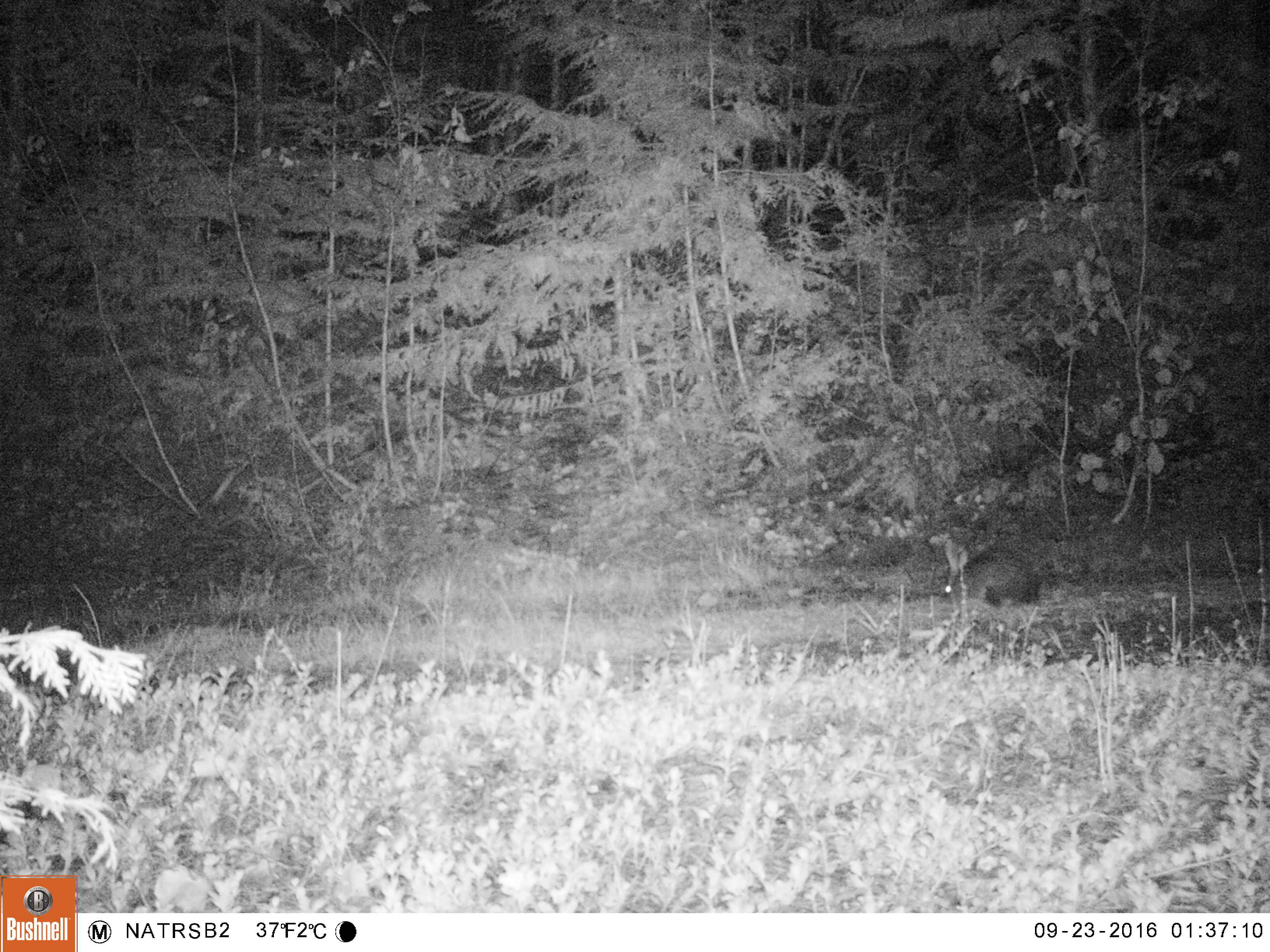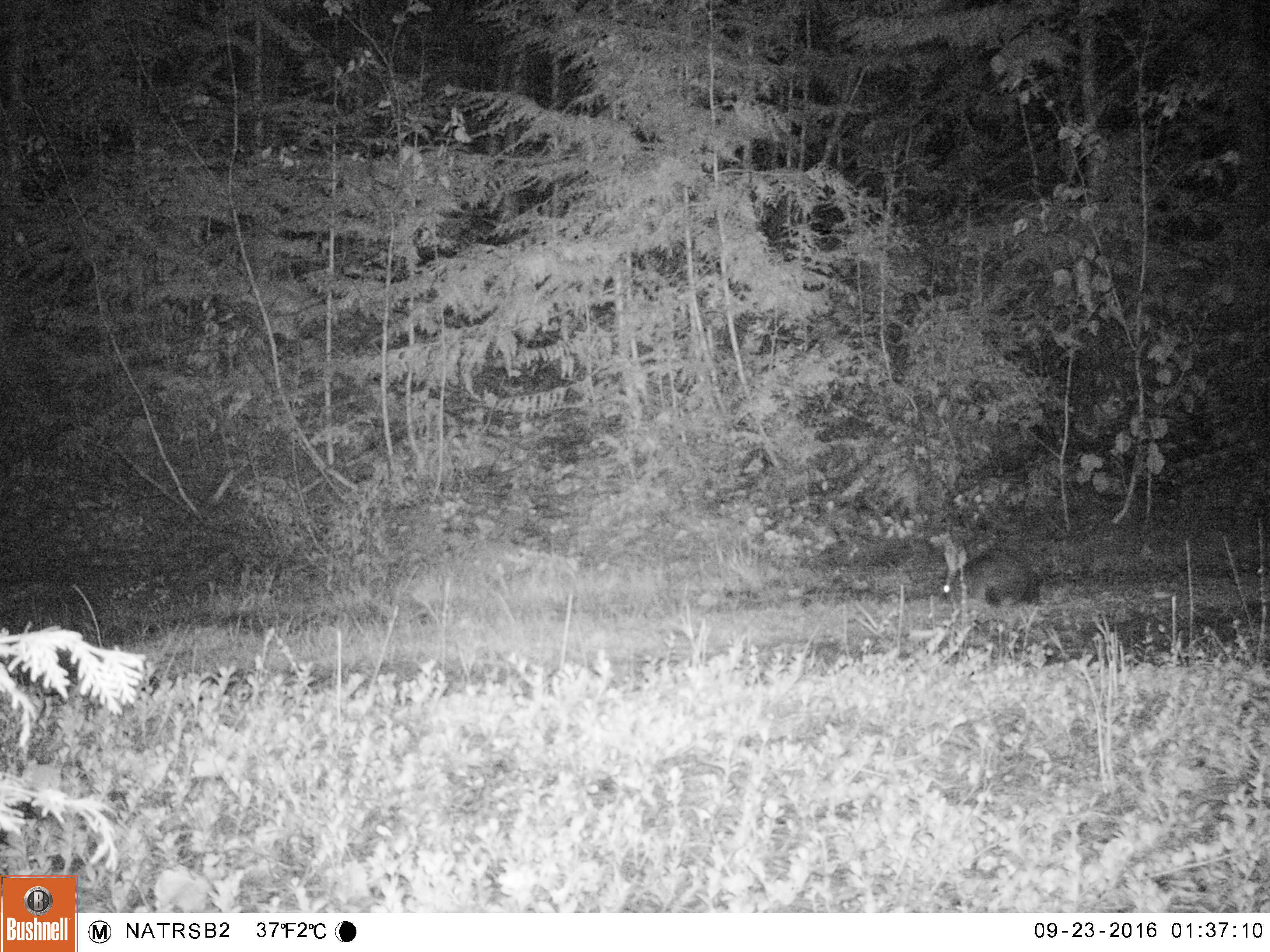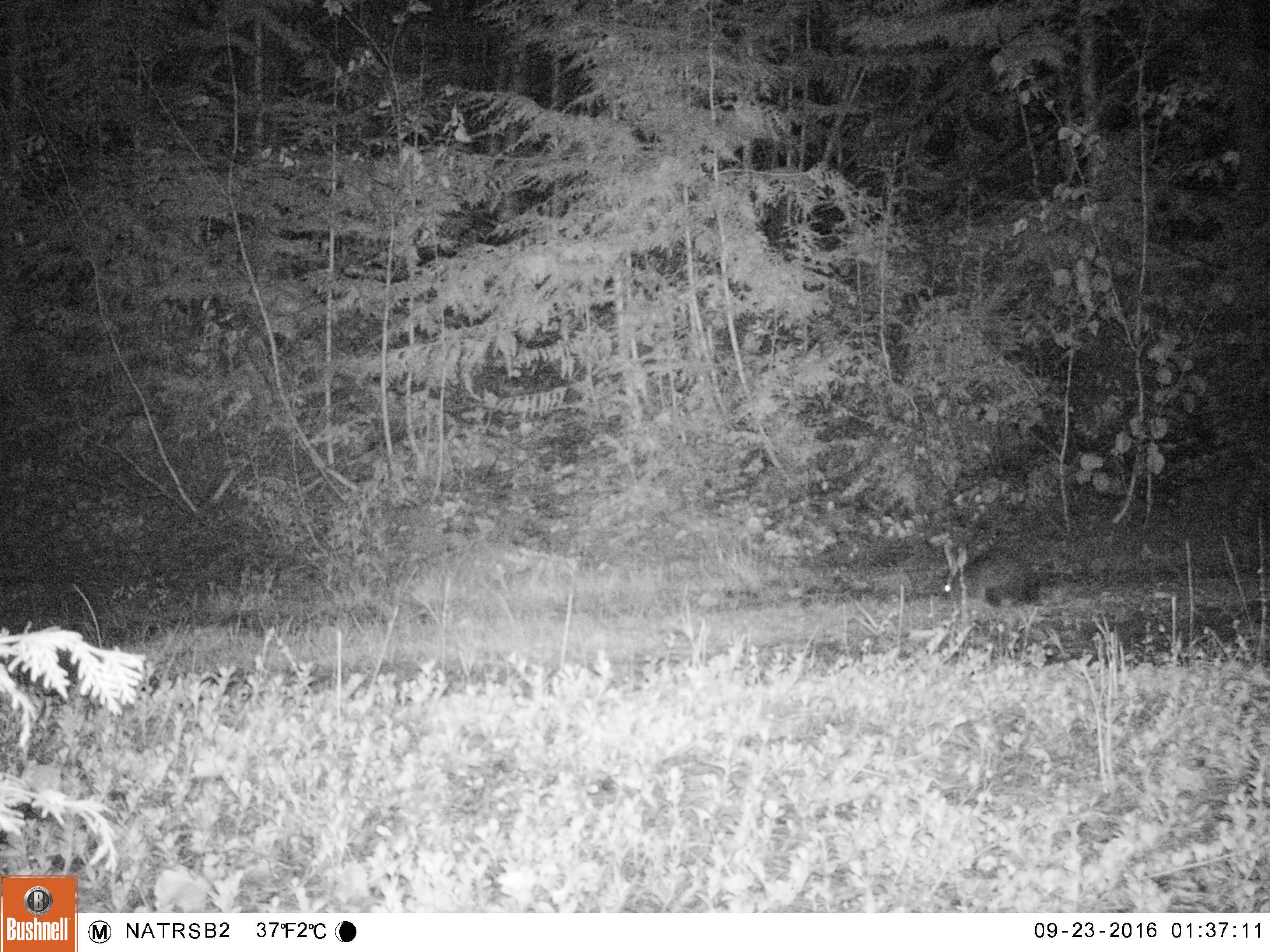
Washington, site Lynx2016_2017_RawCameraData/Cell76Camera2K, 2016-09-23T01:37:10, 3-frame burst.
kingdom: Animalia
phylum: Chordata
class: Mammalia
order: Lagomorpha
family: Leporidae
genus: Lepus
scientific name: Lepus americanus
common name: snowshoe hare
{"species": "Lepus americanus (snowshoe hare)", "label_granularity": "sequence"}